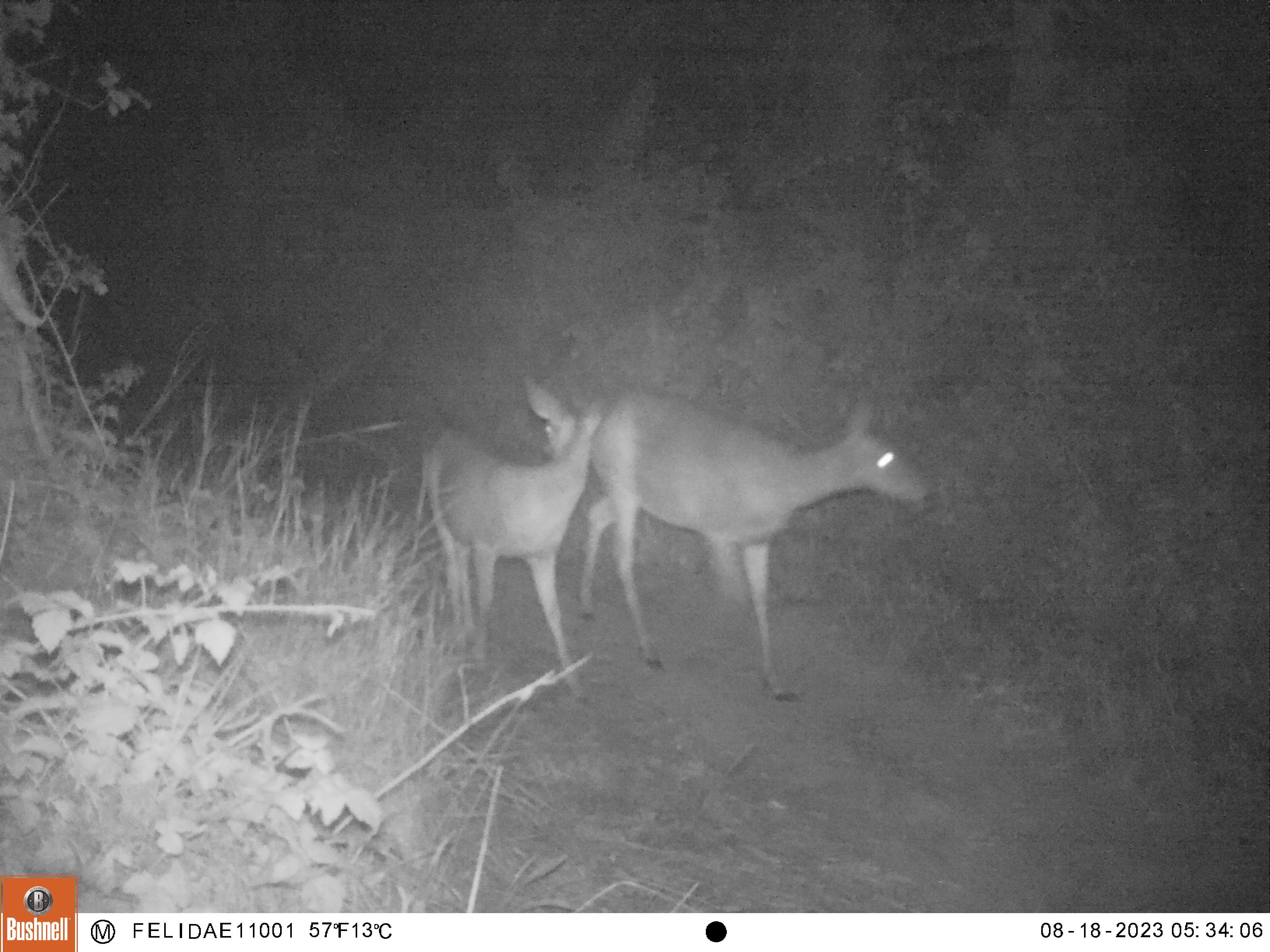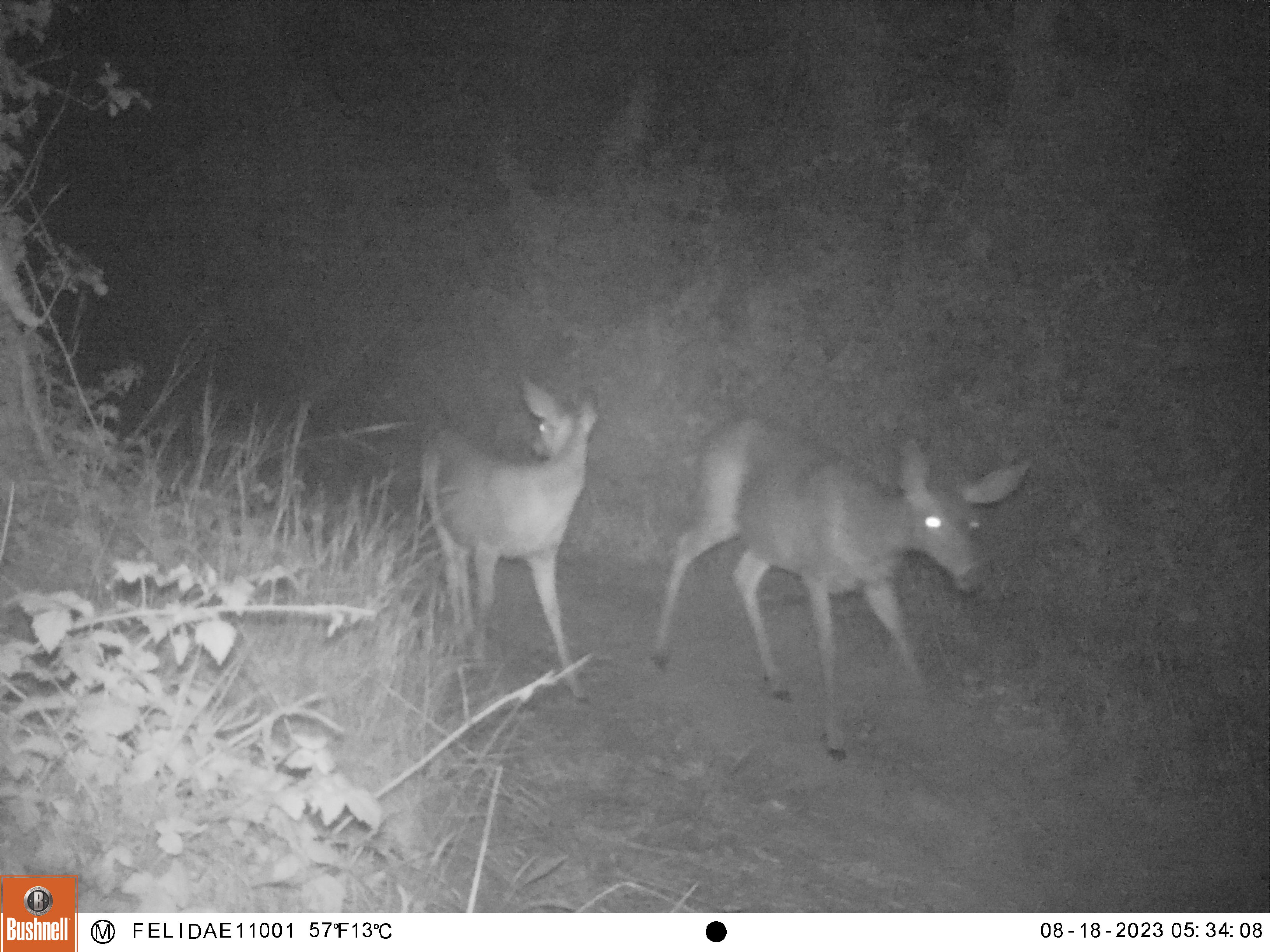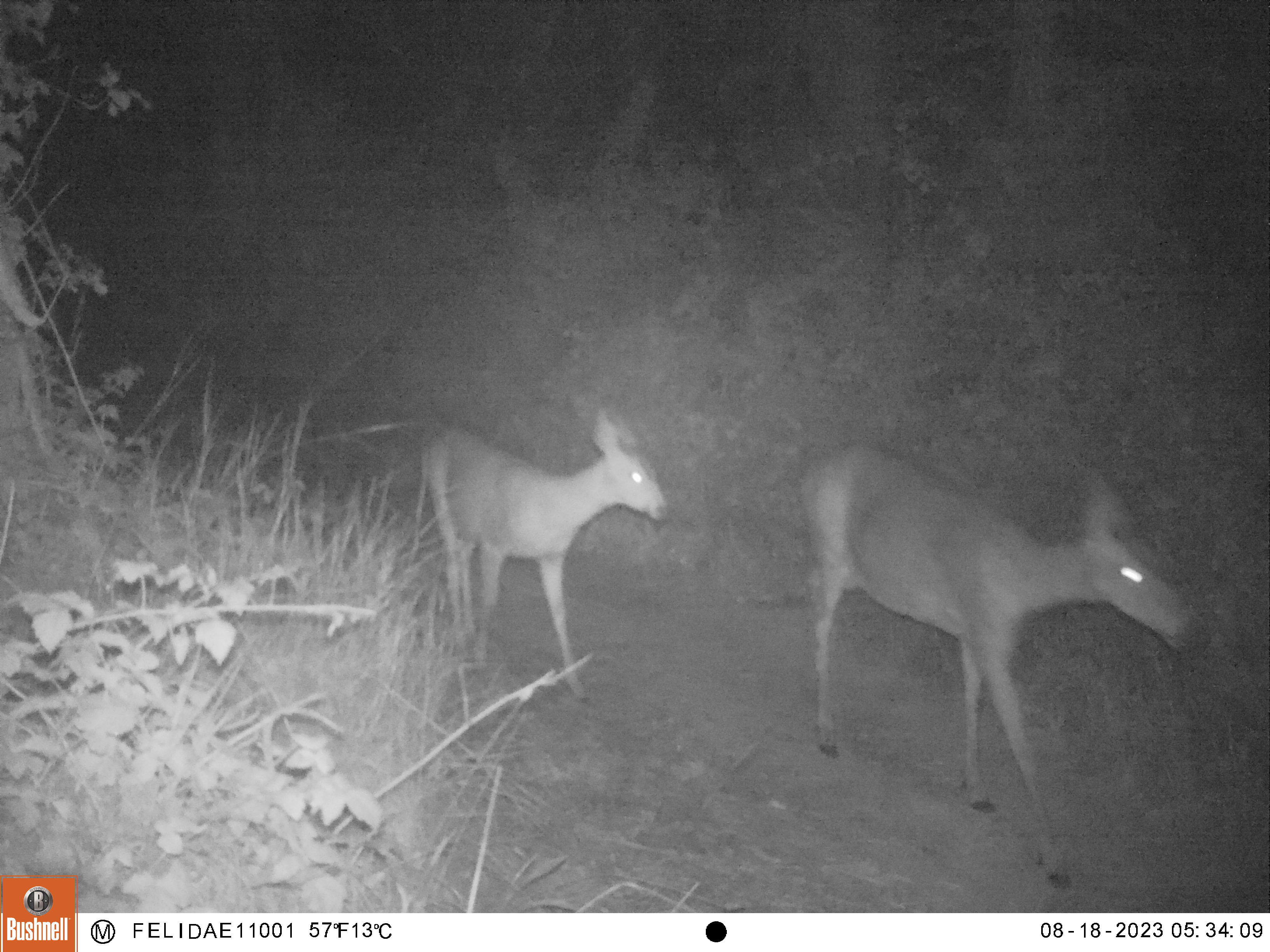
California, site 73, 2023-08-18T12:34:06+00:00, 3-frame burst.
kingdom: Animalia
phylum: Chordata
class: Mammalia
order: Artiodactyla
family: Cervidae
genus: Odocoileus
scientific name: Odocoileus hemionus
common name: mule deer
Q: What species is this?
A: Mule deer (Odocoileus hemionus).